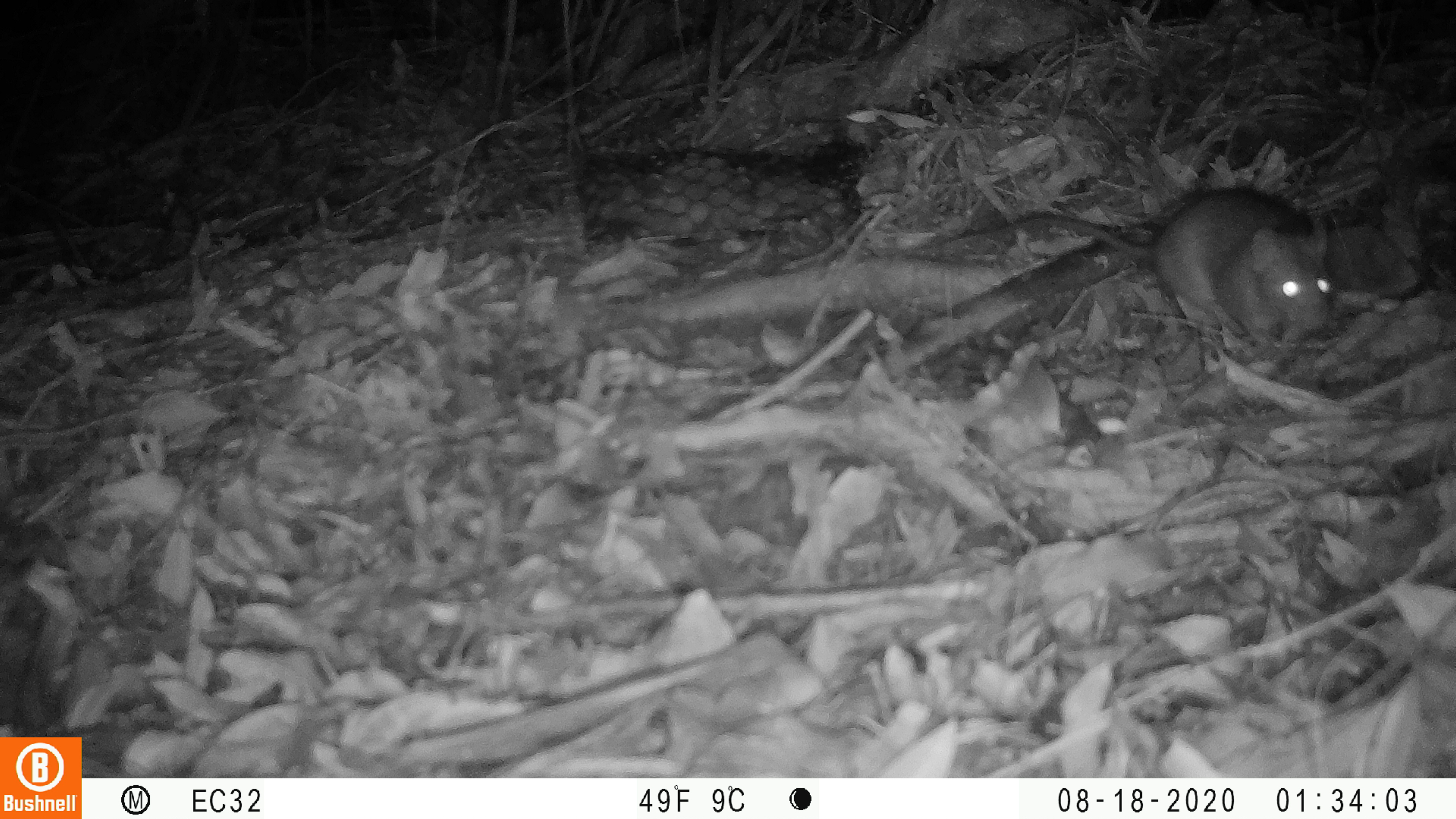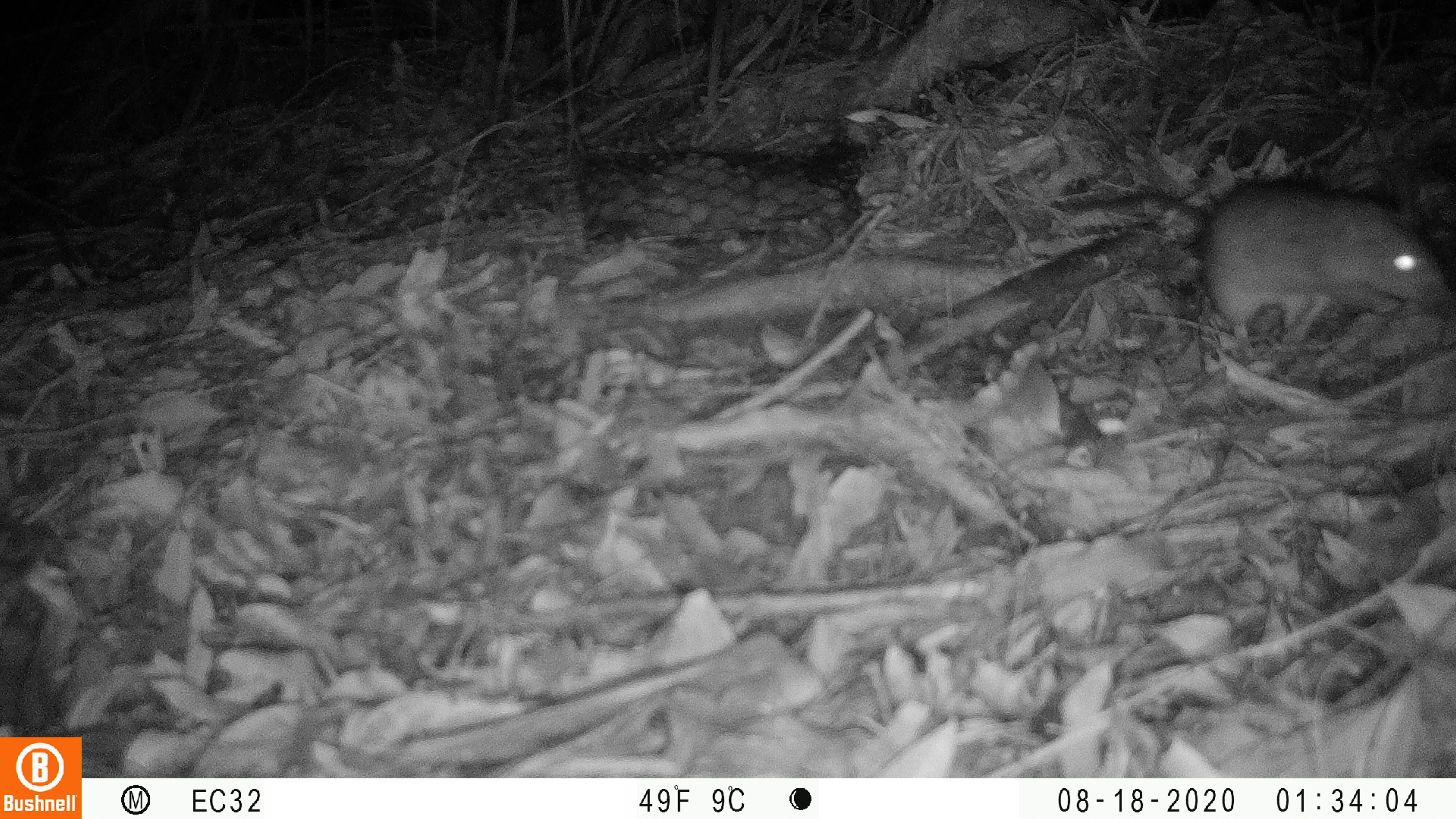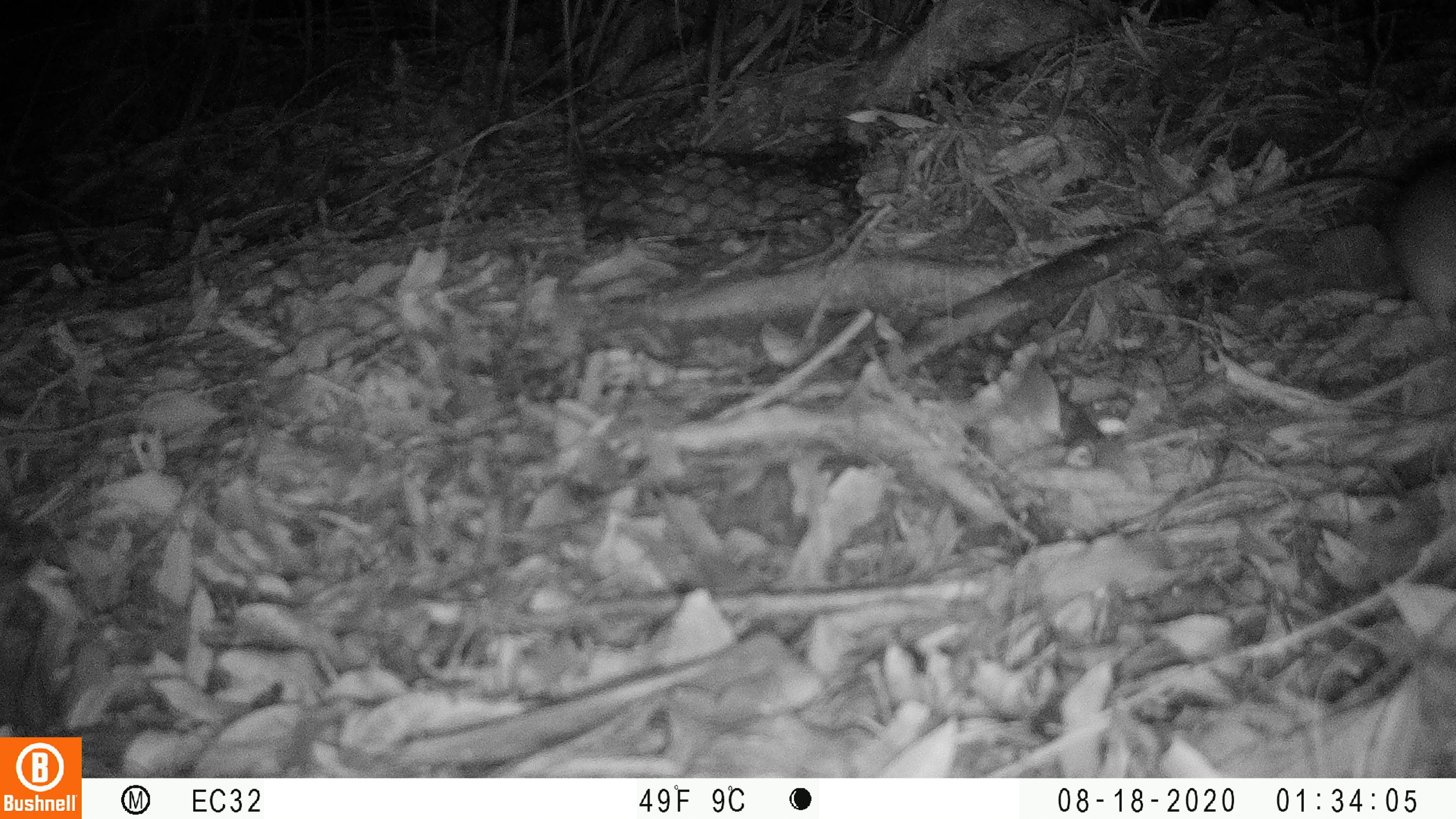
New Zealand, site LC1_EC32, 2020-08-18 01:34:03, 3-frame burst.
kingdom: Animalia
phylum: Chordata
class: Mammalia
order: Rodentia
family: Muridae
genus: Rattus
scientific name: Rattus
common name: rat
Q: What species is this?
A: Rat (Rattus).